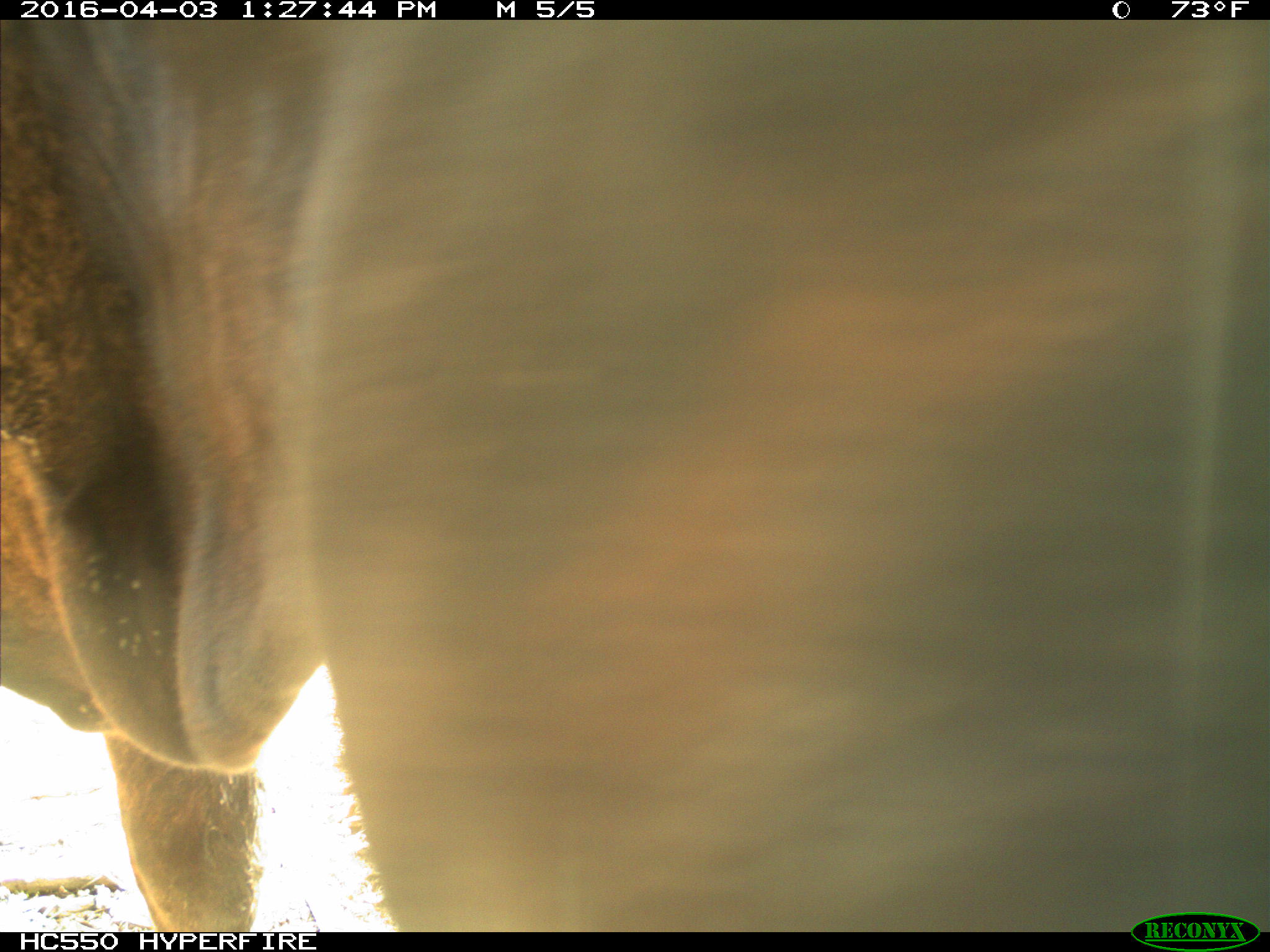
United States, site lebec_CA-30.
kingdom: Animalia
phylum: Chordata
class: Mammalia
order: Artiodactyla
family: Bovidae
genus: Bos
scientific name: Bos taurus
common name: domestic cow